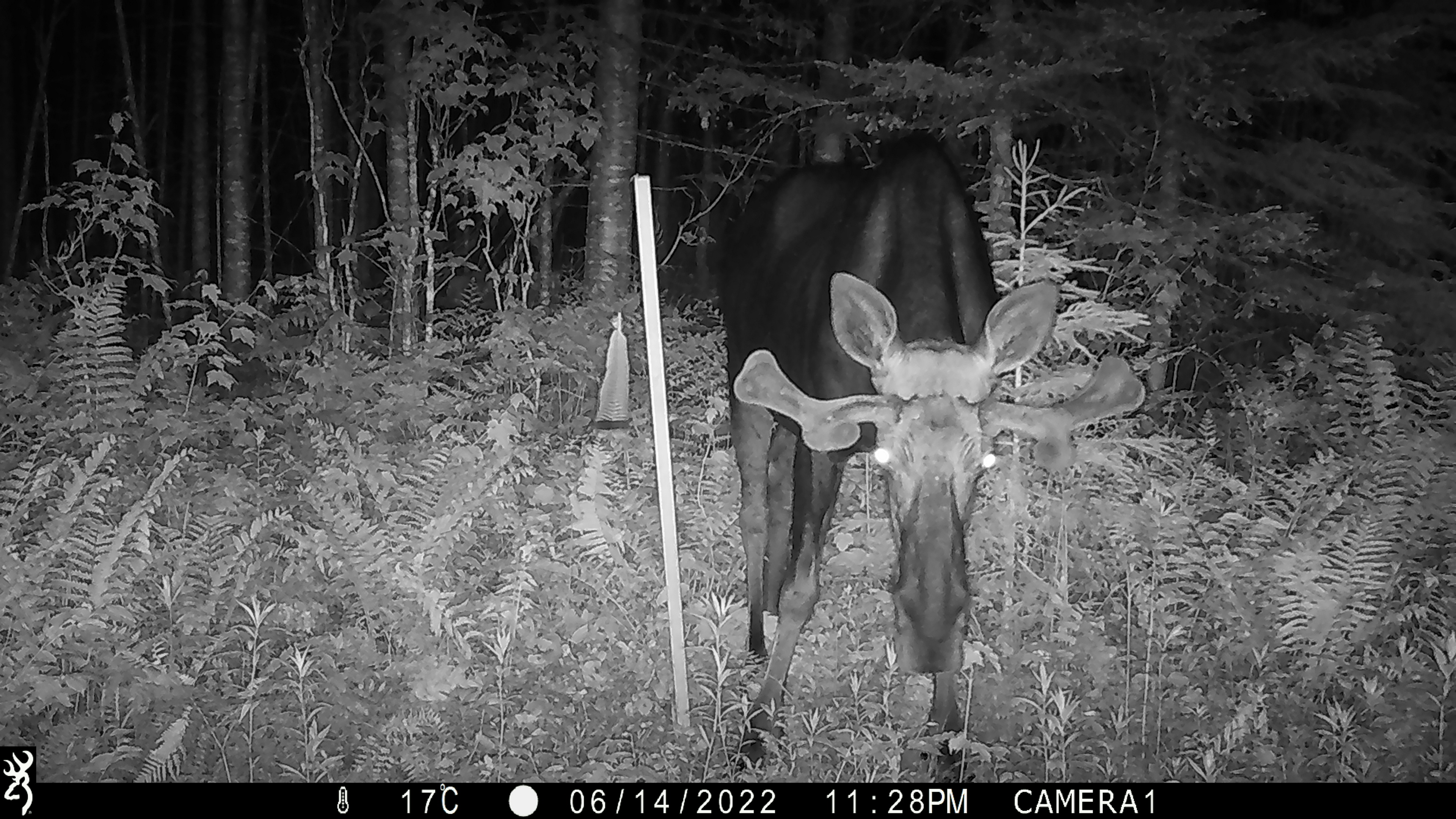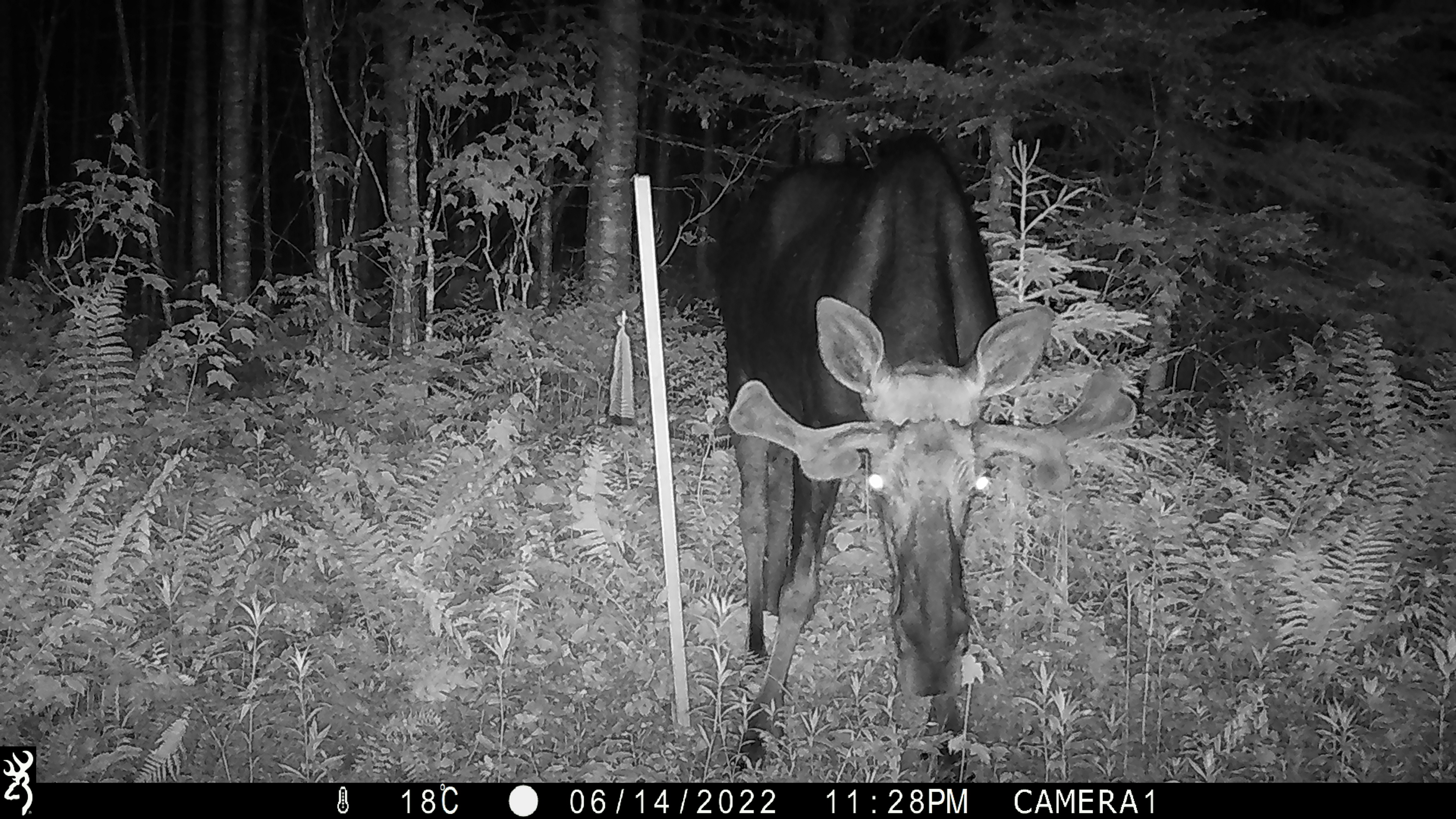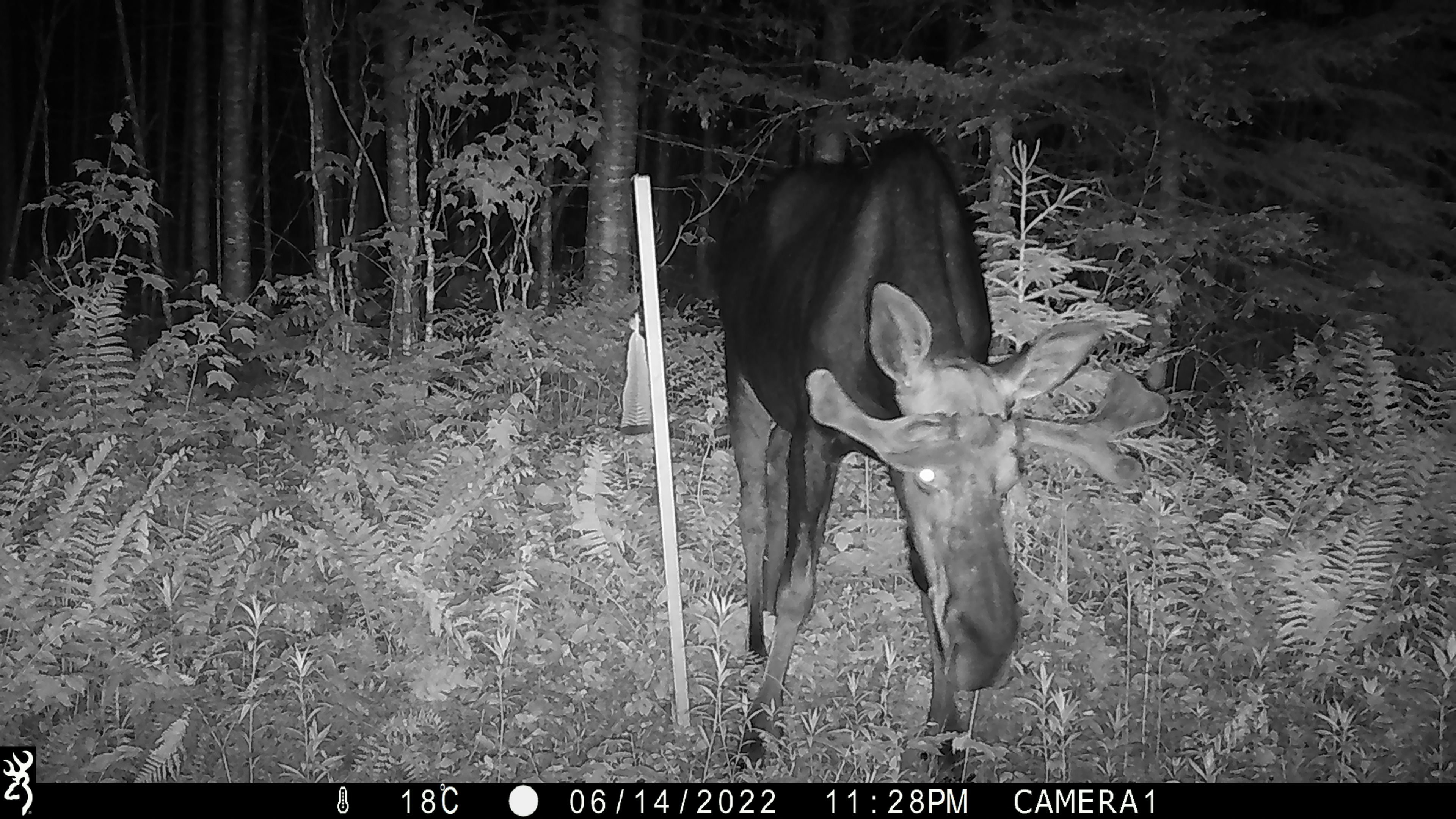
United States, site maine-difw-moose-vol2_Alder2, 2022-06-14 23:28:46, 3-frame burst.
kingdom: Animalia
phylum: Chordata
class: Mammalia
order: Artiodactyla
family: Cervidae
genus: Alces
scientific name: Alces alces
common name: moose